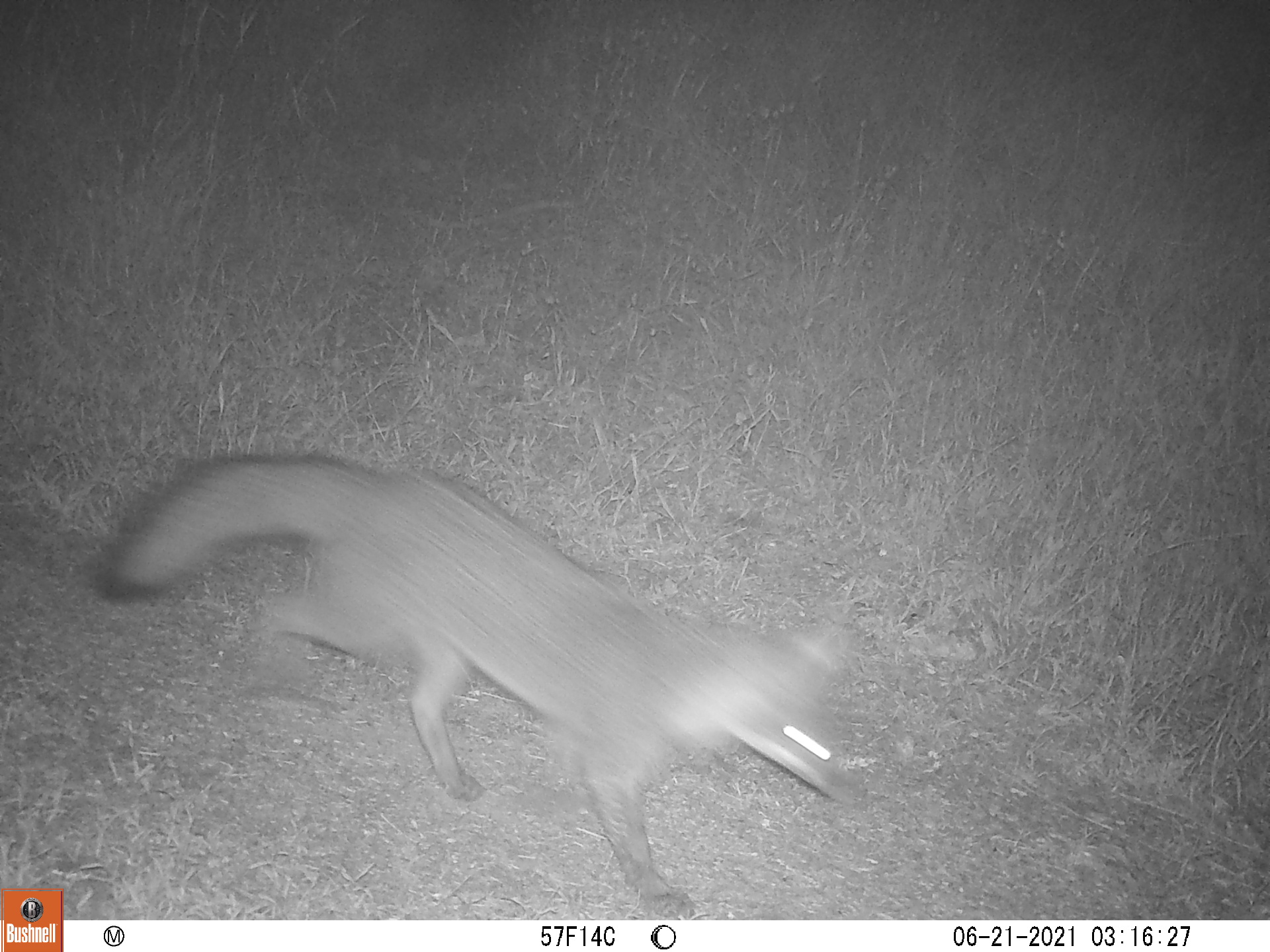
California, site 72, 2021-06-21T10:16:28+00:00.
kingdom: Animalia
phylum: Chordata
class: Mammalia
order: Carnivora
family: Canidae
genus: Urocyon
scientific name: Urocyon cinereoargenteus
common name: gray fox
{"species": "gray fox (Urocyon cinereoargenteus)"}